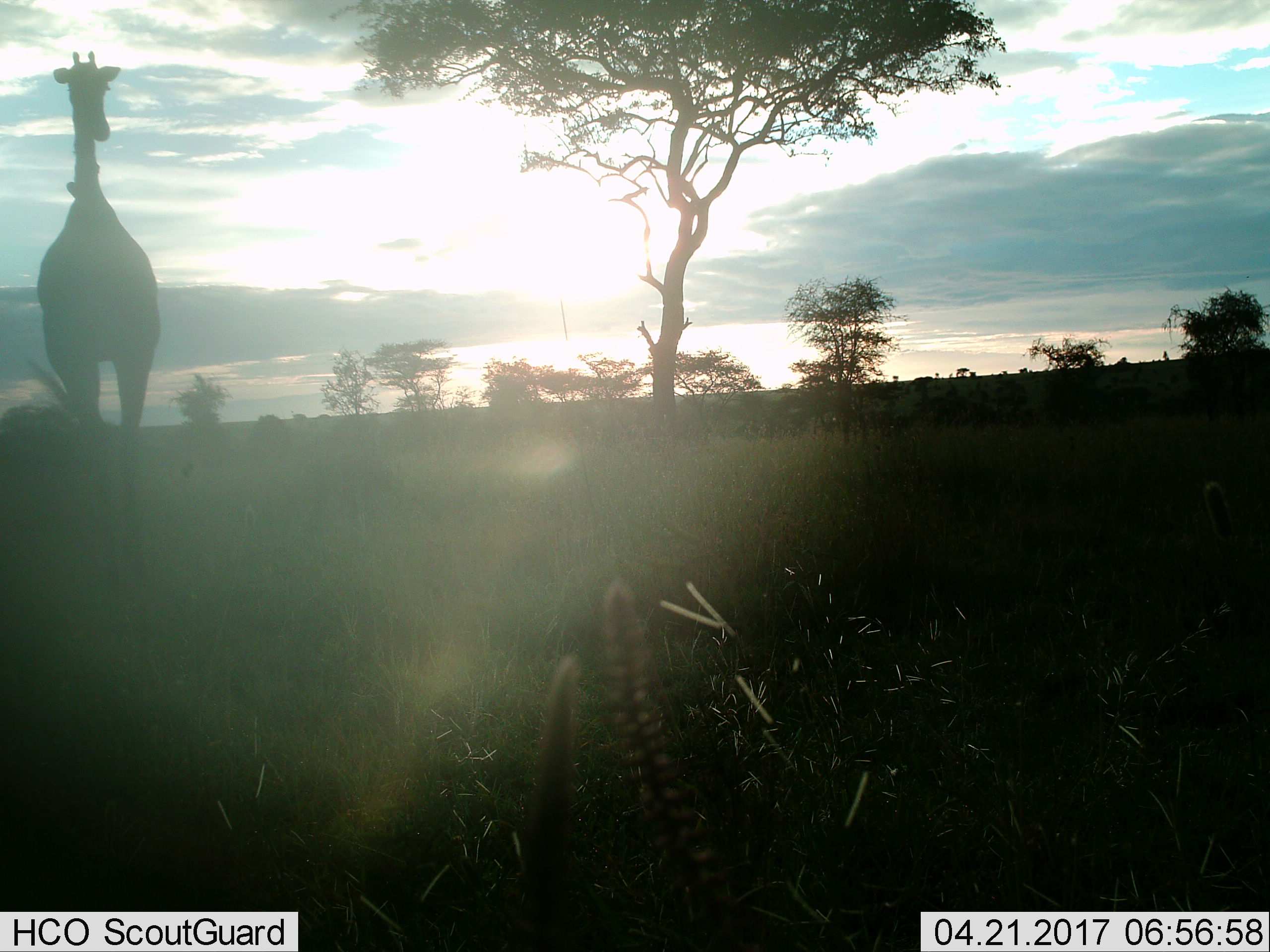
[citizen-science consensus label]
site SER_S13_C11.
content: unidentified animal